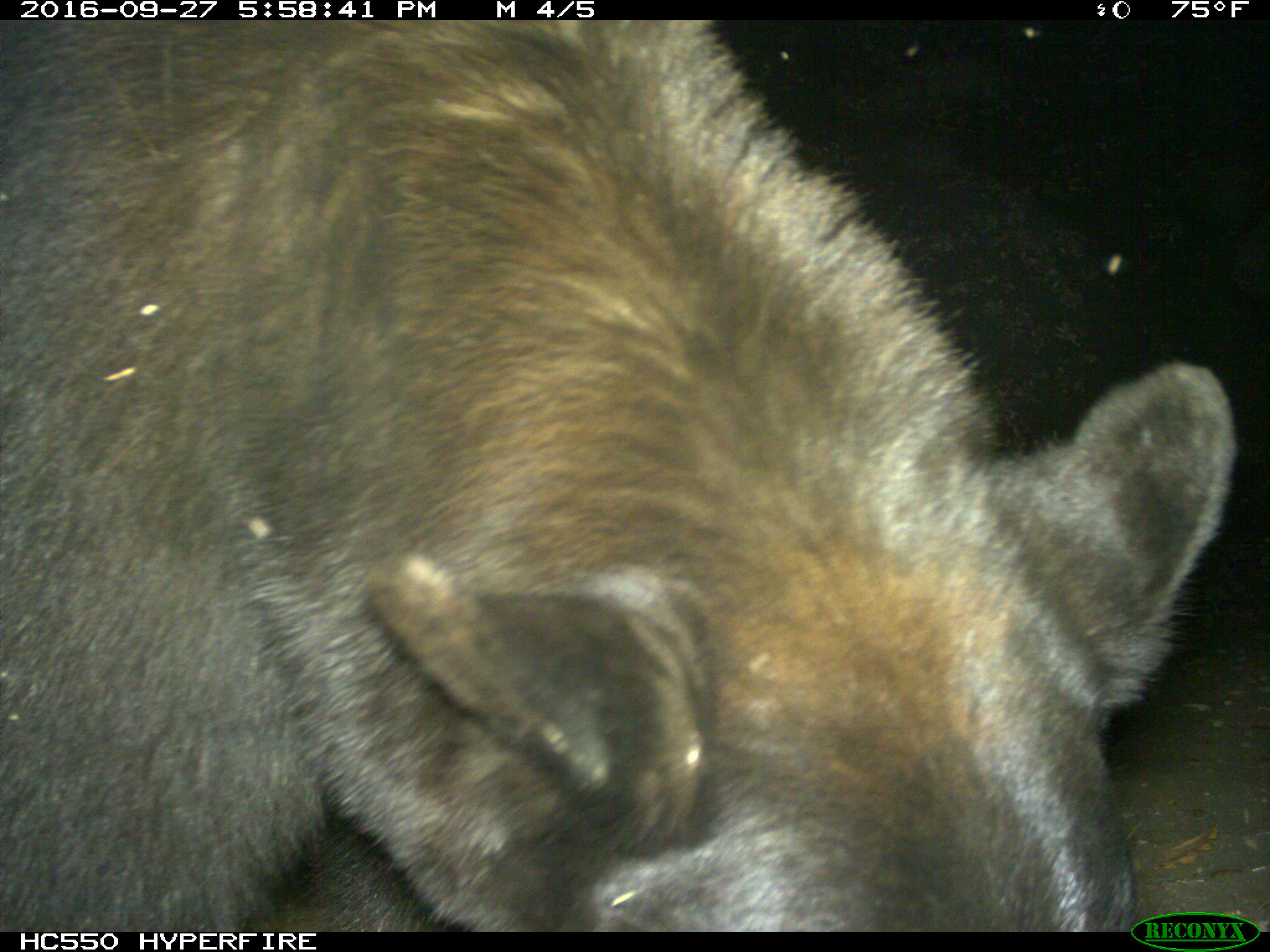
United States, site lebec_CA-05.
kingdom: Animalia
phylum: Chordata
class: Mammalia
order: Carnivora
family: Ursidae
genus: Ursus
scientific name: Ursus americanus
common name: american black bear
Ursus americanus (american black bear).